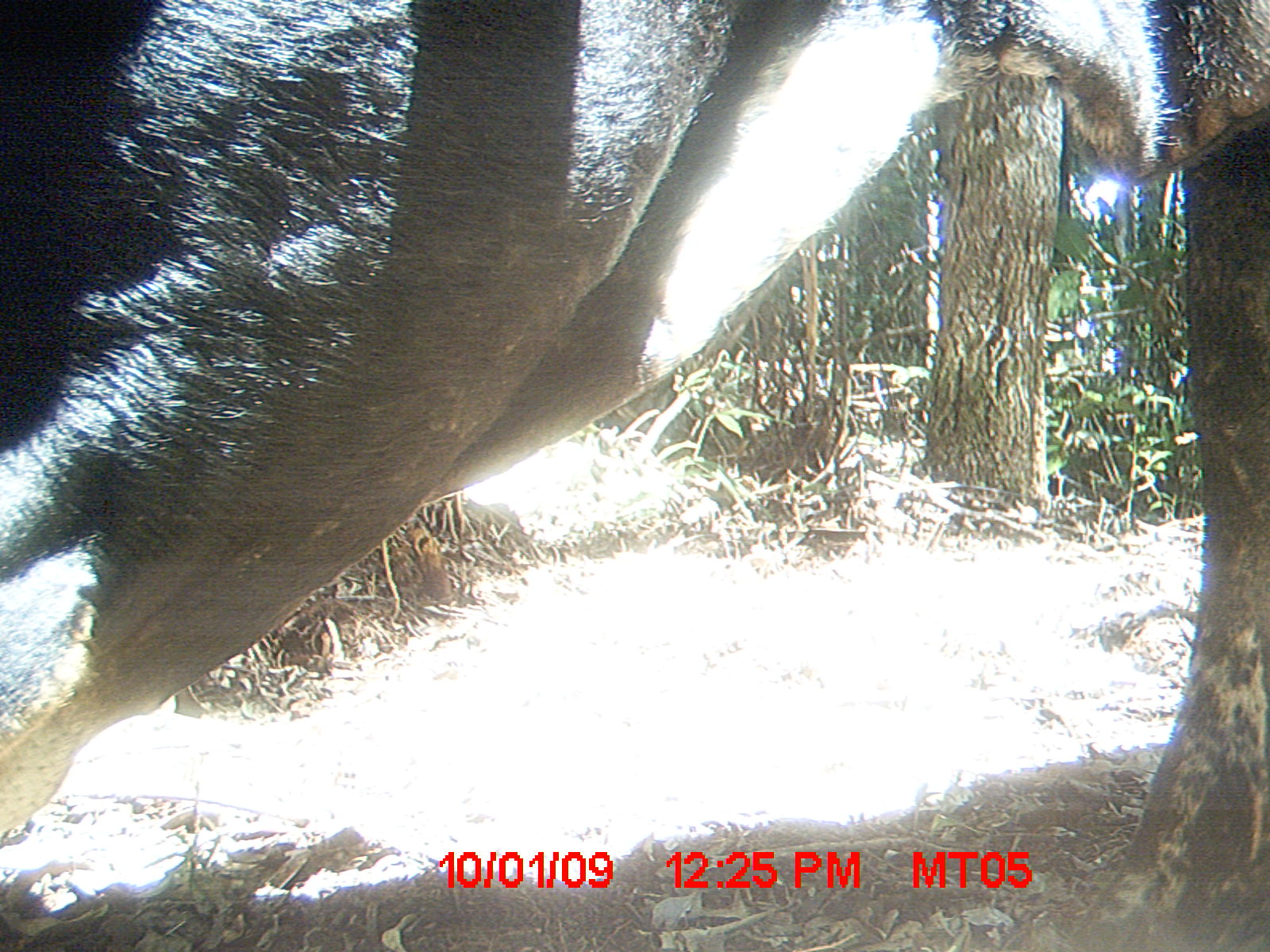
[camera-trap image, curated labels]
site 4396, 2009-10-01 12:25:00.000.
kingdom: Animalia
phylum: Chordata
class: Mammalia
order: Artiodactyla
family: Bovidae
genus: Bos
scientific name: Bos taurus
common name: domestic cattle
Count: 3.